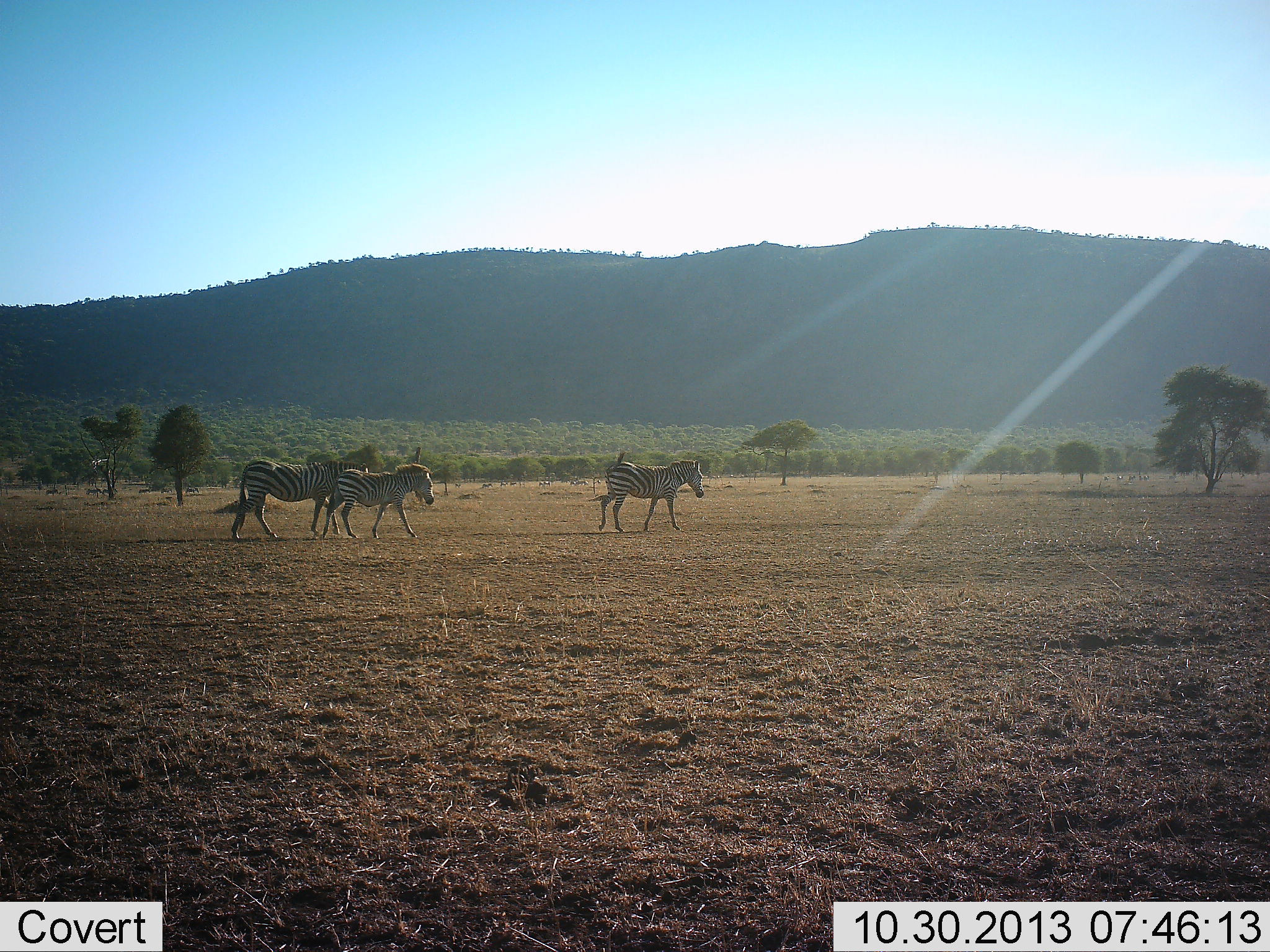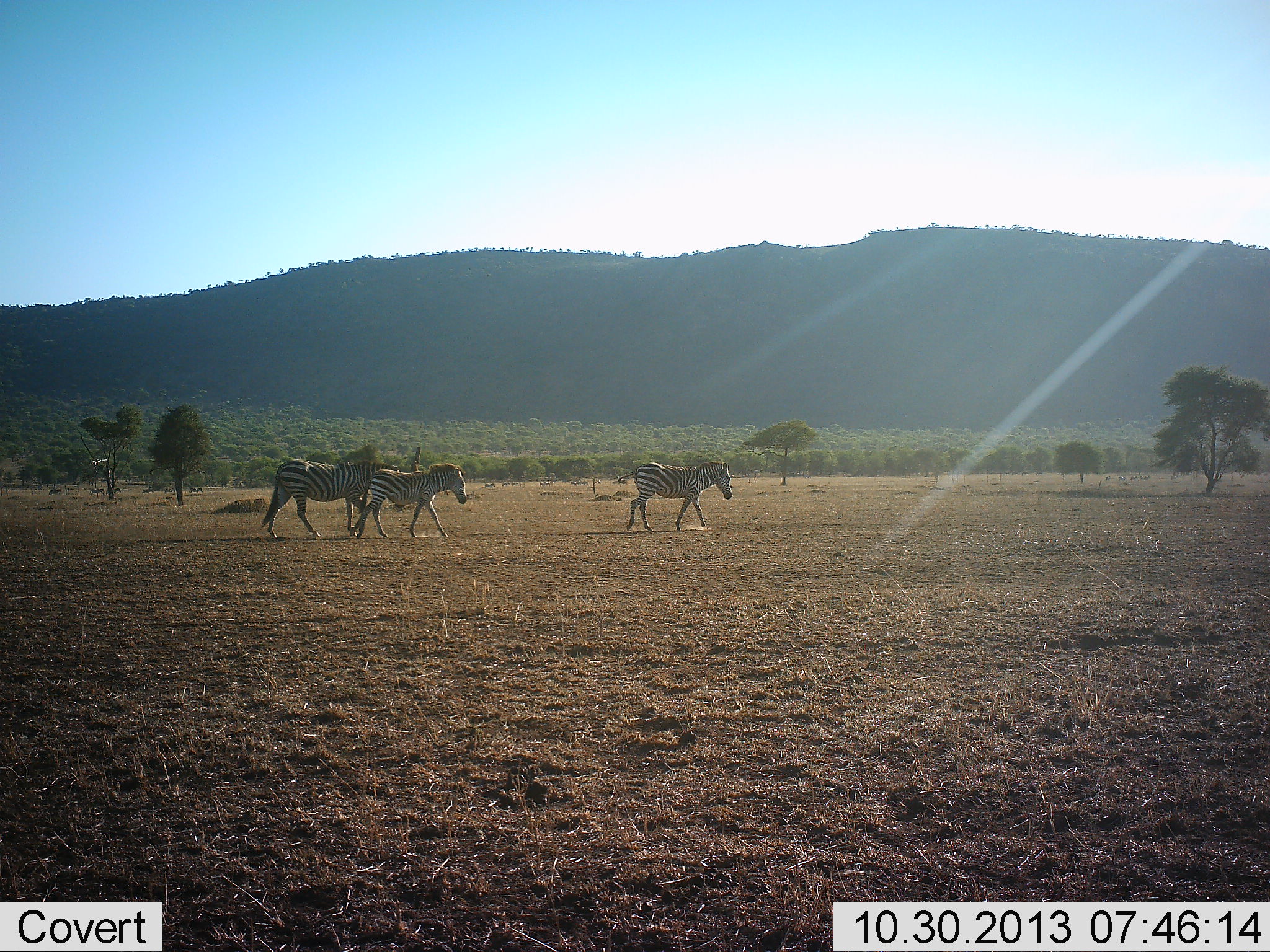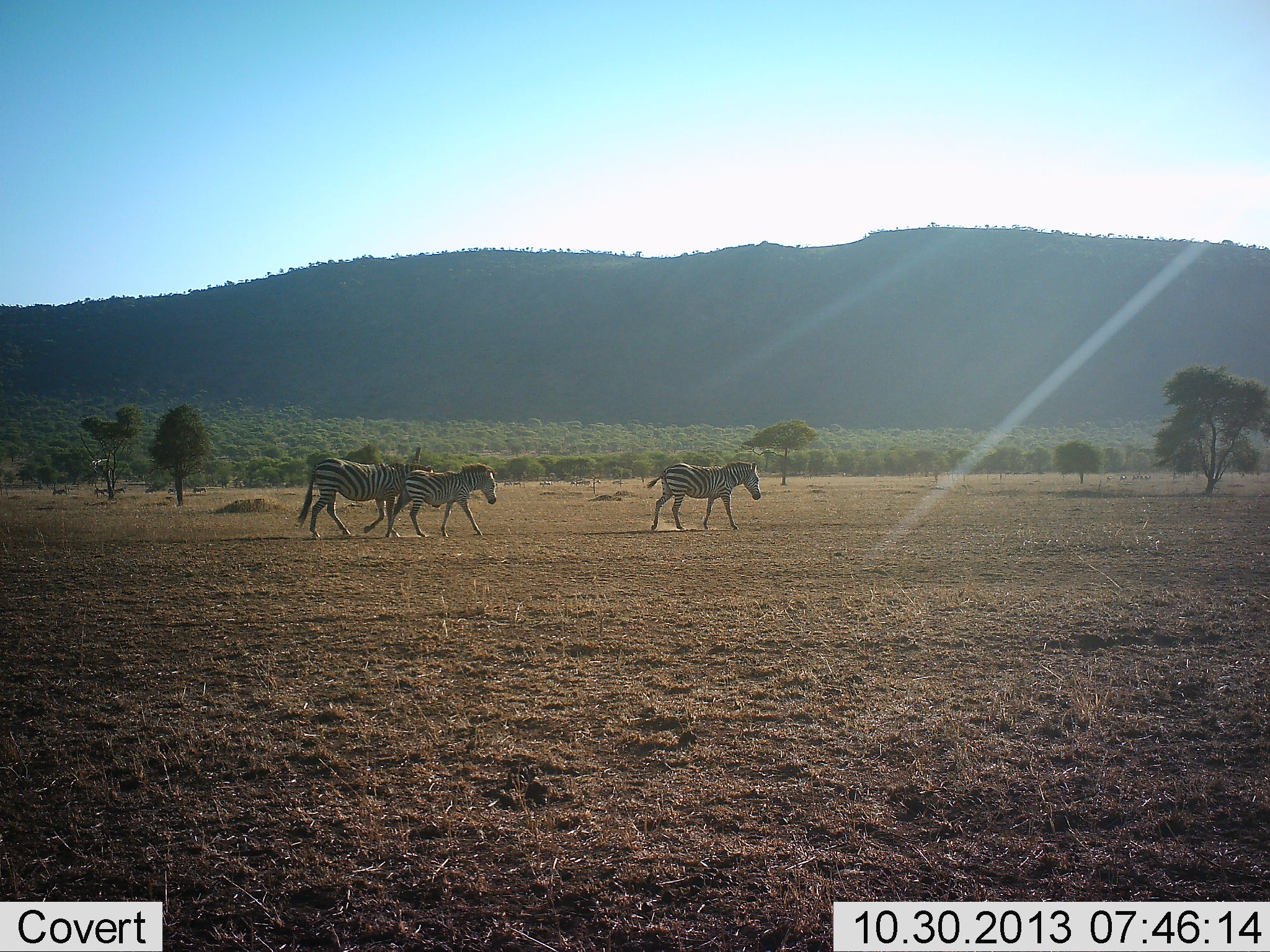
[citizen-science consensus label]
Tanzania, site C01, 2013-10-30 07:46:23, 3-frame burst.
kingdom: Animalia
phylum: Chordata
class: Mammalia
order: Perissodactyla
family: Equidae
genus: Equus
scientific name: Equus quagga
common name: plains zebra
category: zebra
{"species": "zebra (plains zebra) (Equus quagga)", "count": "3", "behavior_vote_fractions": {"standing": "10%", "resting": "0%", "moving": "100%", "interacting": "0%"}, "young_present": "0%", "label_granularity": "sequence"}